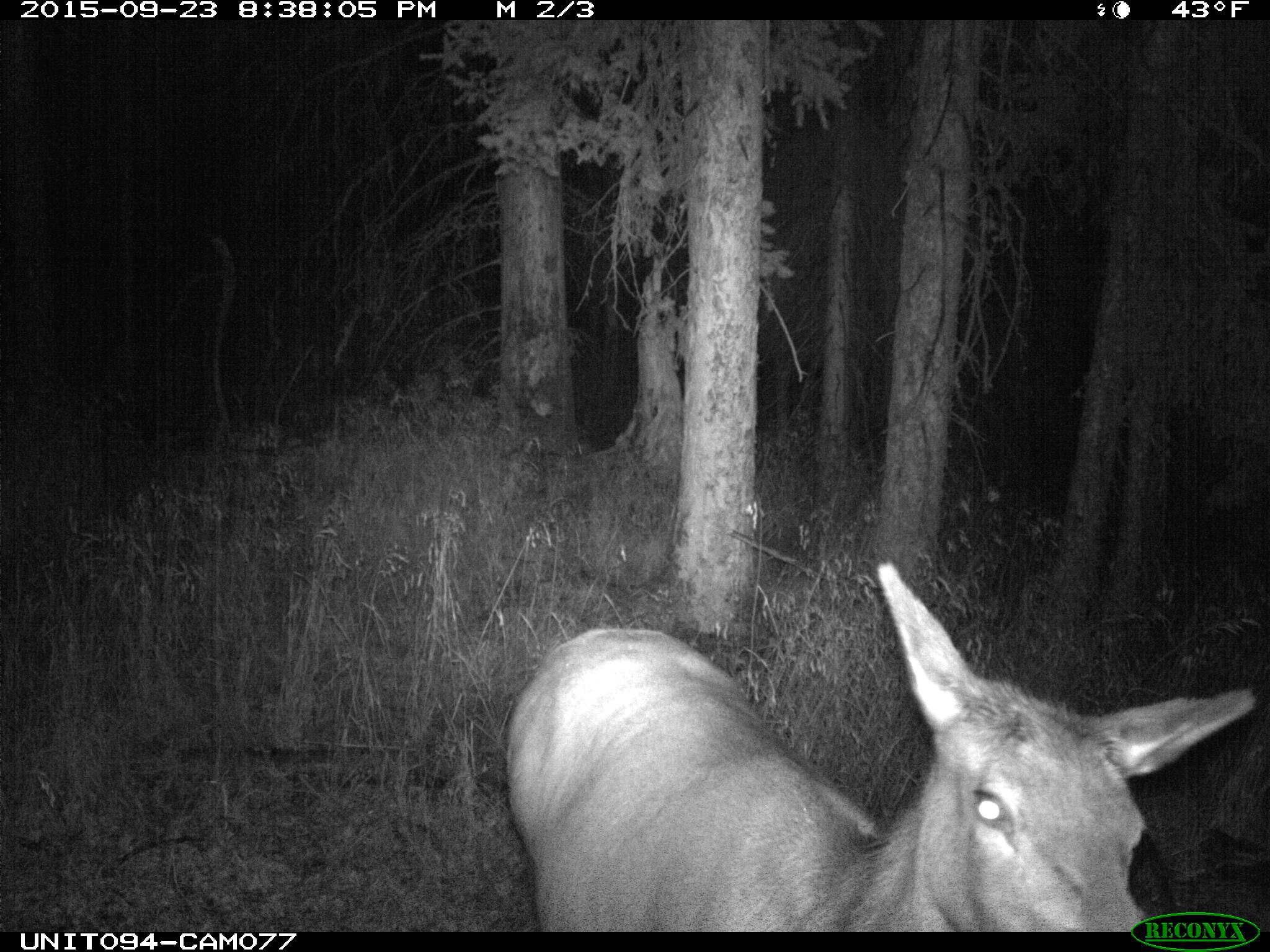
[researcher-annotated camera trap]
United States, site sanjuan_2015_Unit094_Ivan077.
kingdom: Animalia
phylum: Chordata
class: Mammalia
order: Artiodactyla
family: Cervidae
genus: Cervus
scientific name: Cervus elaphus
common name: red deer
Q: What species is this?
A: Cervus elaphus (red deer).